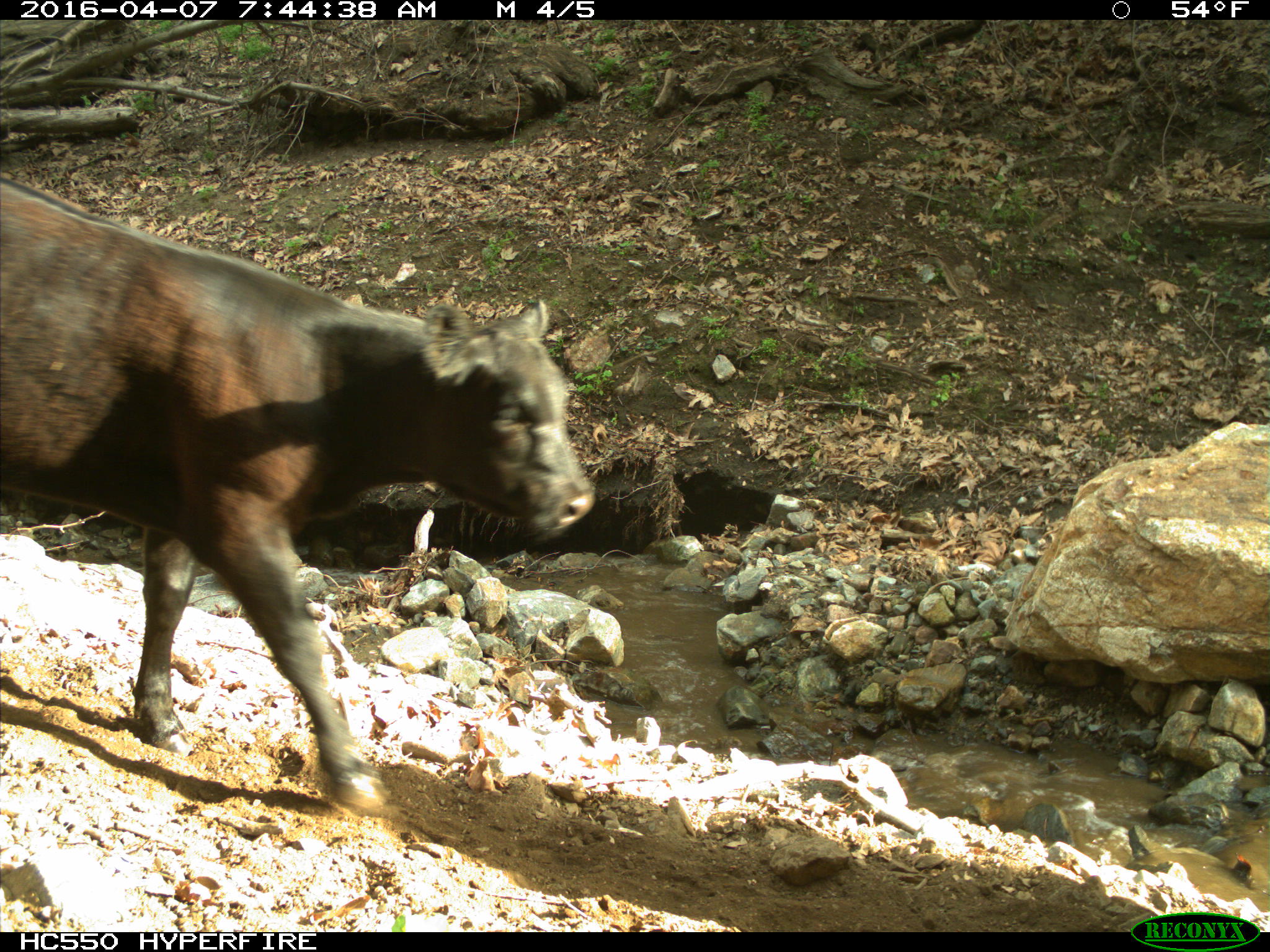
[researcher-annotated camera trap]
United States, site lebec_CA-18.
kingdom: Animalia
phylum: Chordata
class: Mammalia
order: Artiodactyla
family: Bovidae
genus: Bos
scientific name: Bos taurus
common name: domestic cow